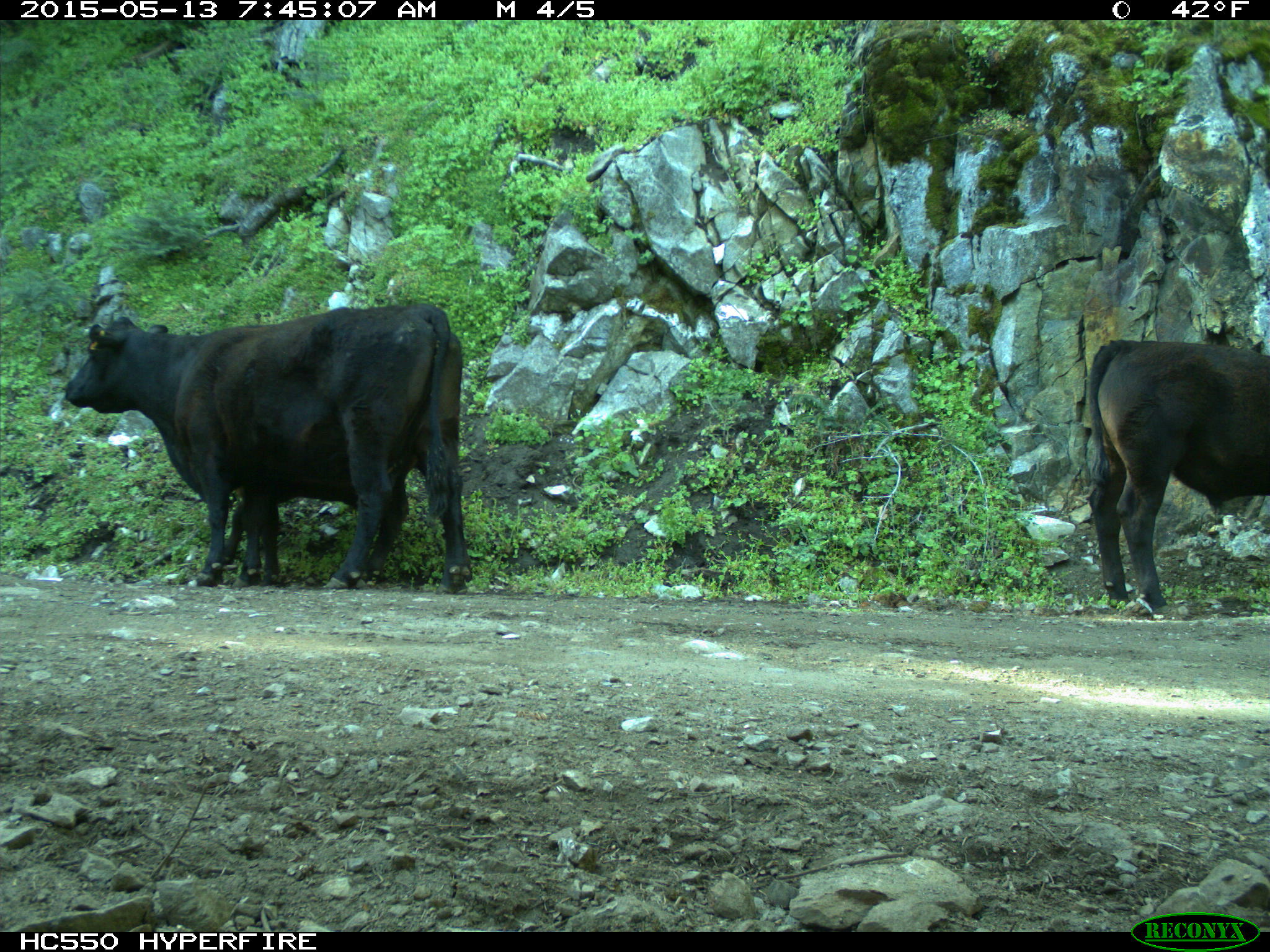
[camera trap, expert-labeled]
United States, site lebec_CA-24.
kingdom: Animalia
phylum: Chordata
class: Mammalia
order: Artiodactyla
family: Bovidae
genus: Bos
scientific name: Bos taurus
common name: domestic cow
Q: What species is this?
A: Bos taurus (domestic cow).